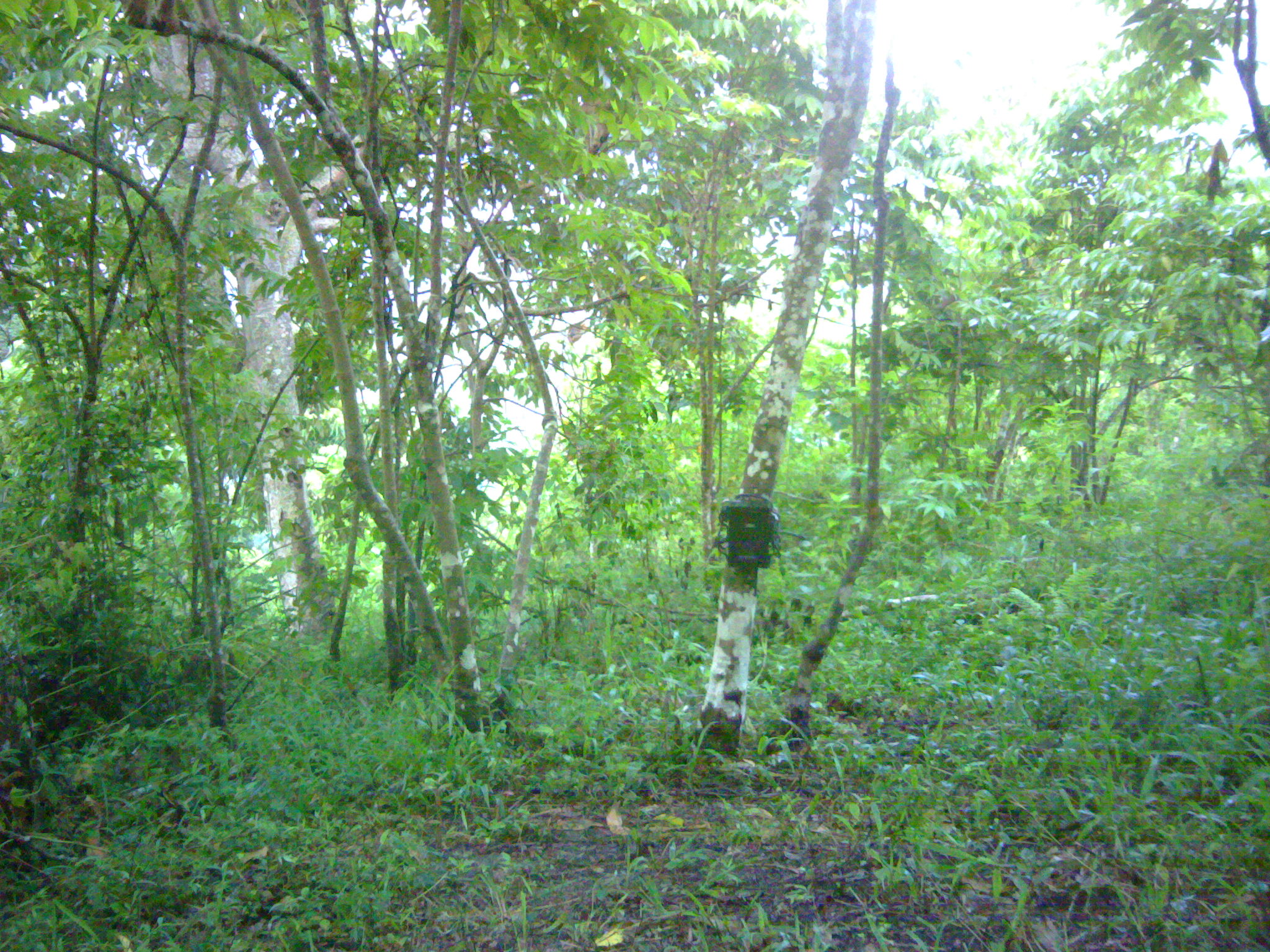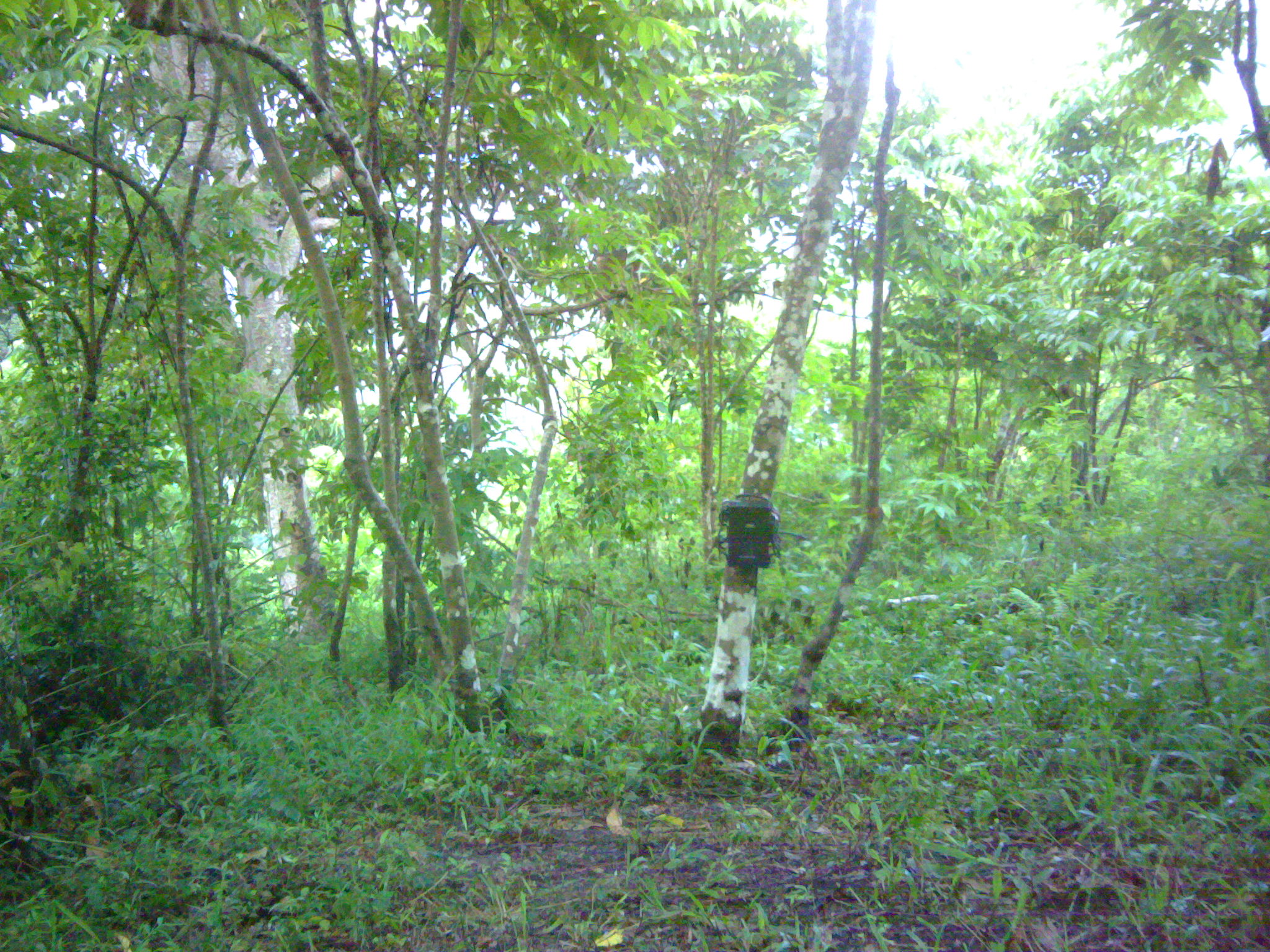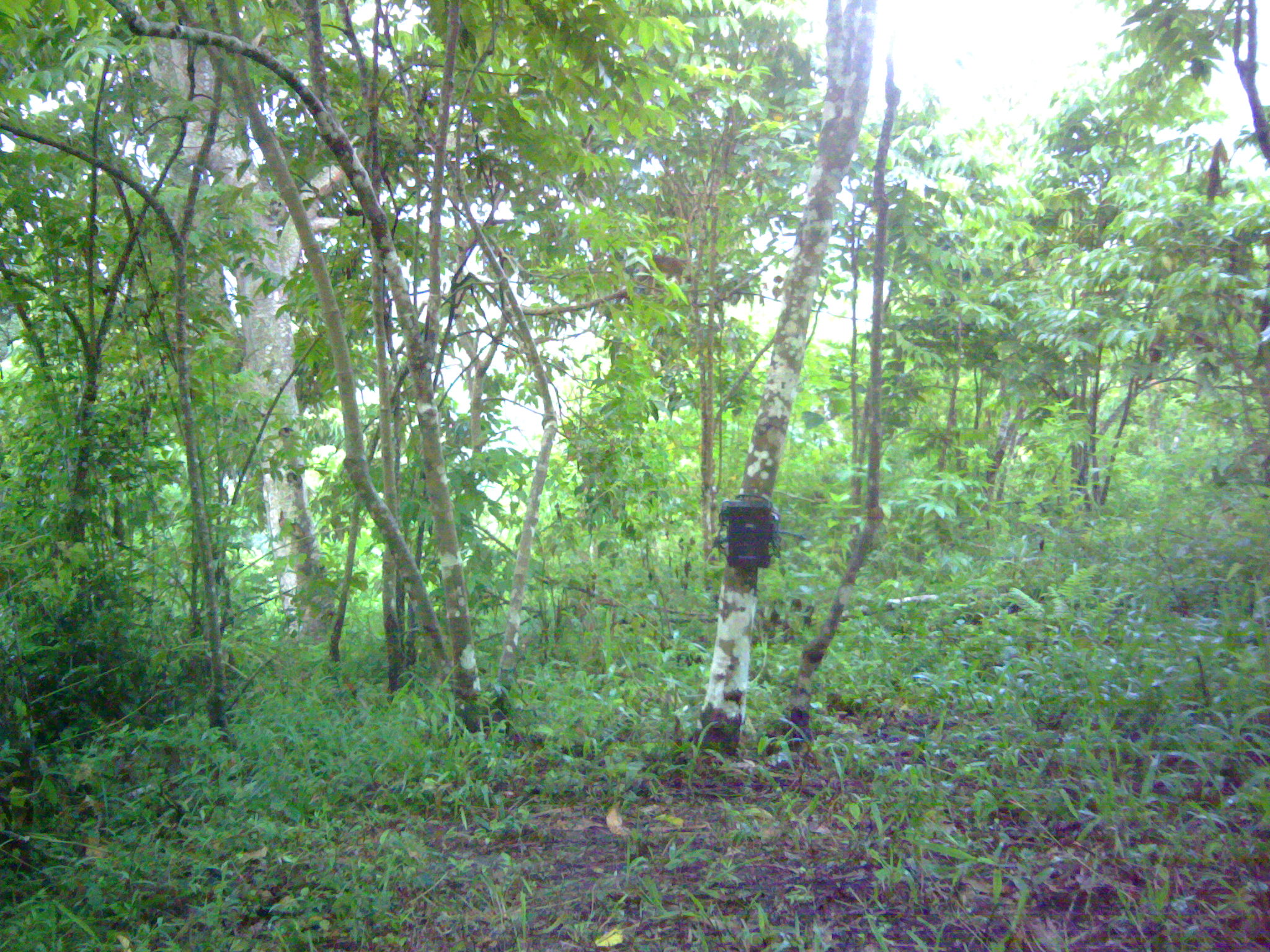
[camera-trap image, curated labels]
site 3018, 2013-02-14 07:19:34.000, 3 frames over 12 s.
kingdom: Animalia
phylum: Chordata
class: Mammalia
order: Primates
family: Cercopithecidae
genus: Macaca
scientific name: Macaca nemestrina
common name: southern pig-tailed macaque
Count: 1.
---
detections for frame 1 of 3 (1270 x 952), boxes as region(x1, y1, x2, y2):
macaca nemestrina: region(117, 0, 233, 42)